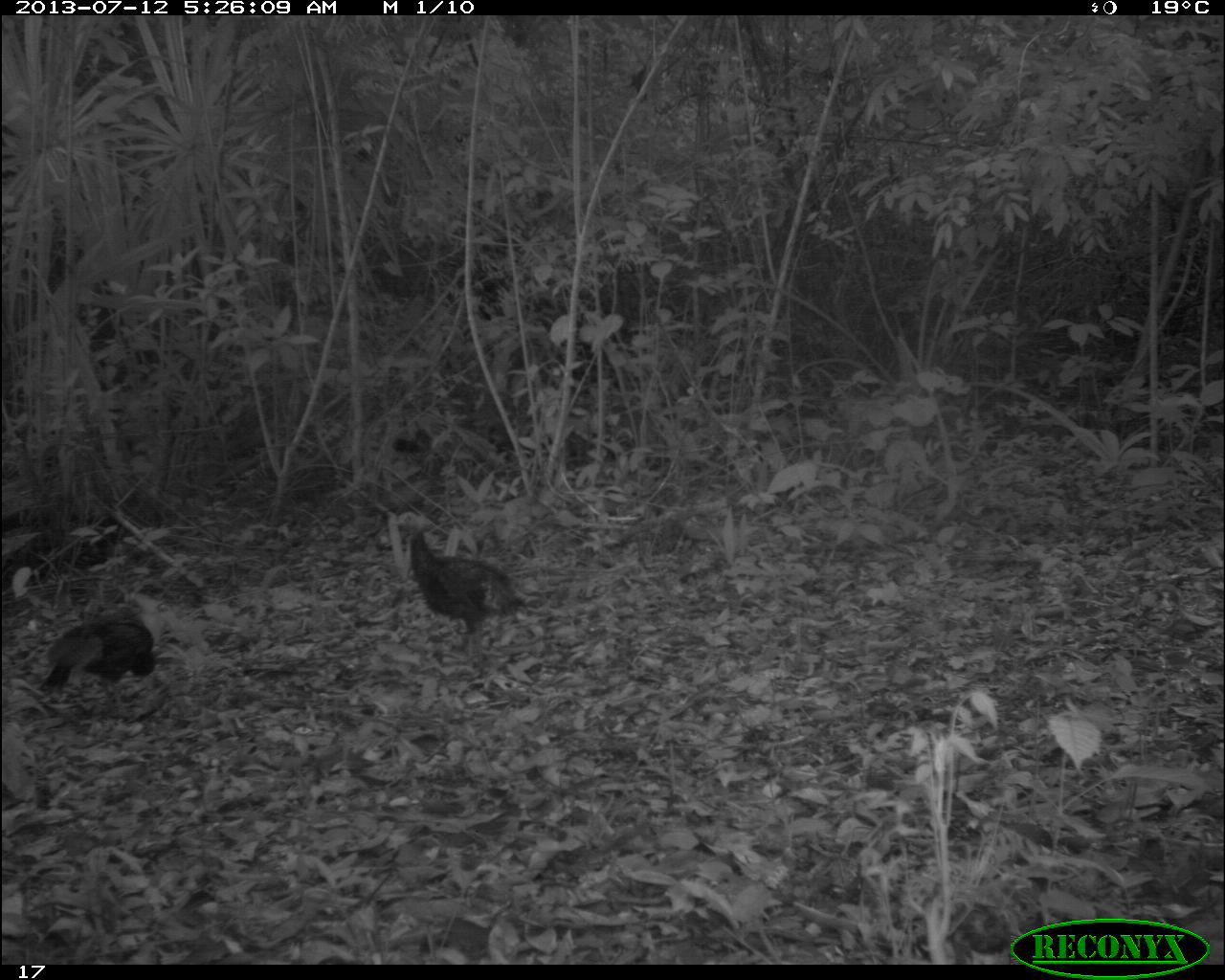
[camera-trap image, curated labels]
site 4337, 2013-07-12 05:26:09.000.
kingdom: Animalia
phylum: Chordata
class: Aves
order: Galliformes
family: Phasianidae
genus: Meleagris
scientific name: Meleagris ocellata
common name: ocellated turkey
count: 2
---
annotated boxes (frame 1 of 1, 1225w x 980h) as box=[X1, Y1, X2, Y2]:
meleagris ocellata: box=[390, 508, 528, 669]; box=[31, 611, 160, 716]